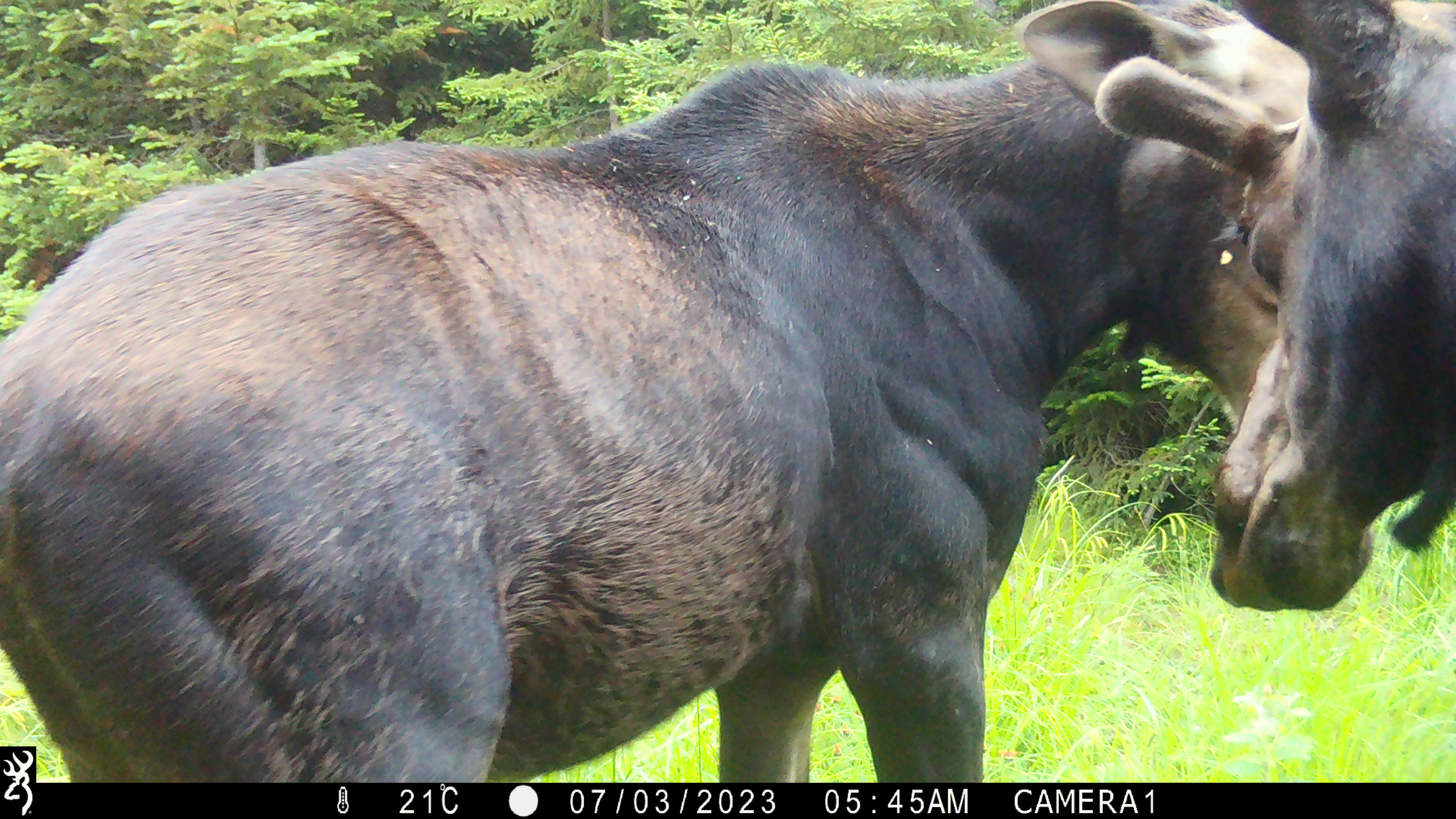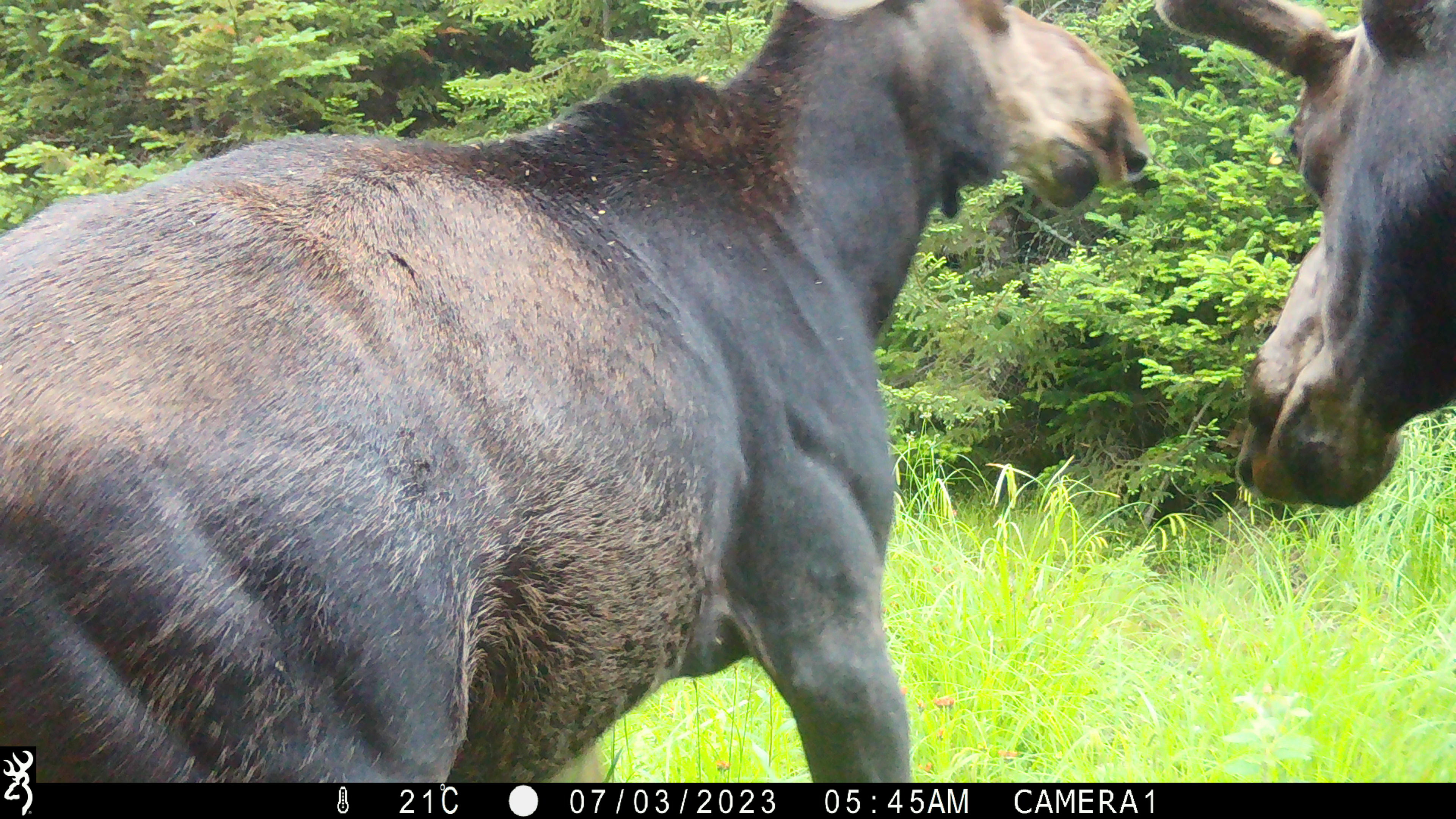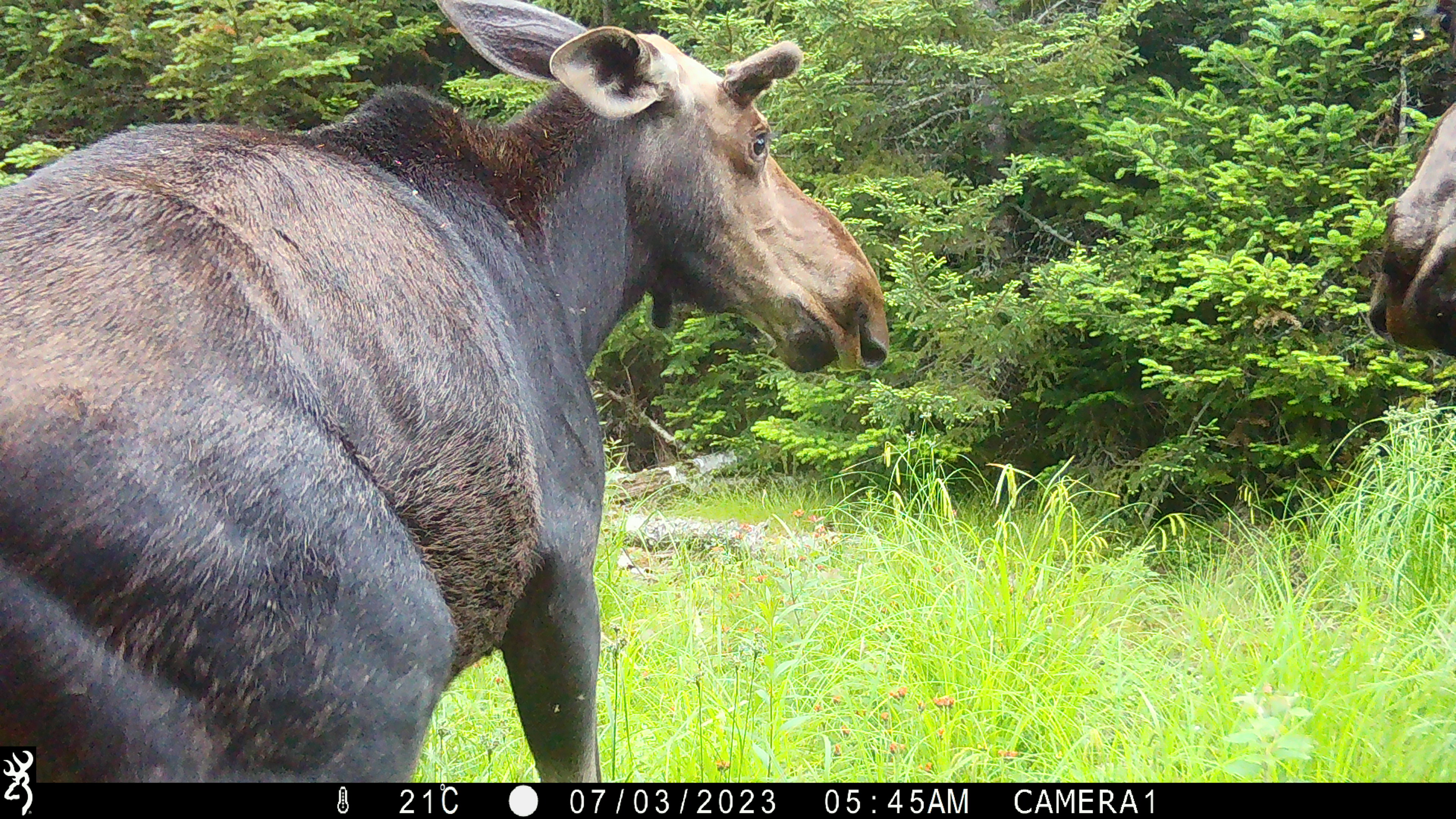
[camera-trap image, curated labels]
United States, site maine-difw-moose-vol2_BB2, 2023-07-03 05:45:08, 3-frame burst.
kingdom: Animalia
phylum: Chordata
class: Mammalia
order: Artiodactyla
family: Cervidae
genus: Alces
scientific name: Alces alces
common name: moose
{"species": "moose (Alces alces)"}